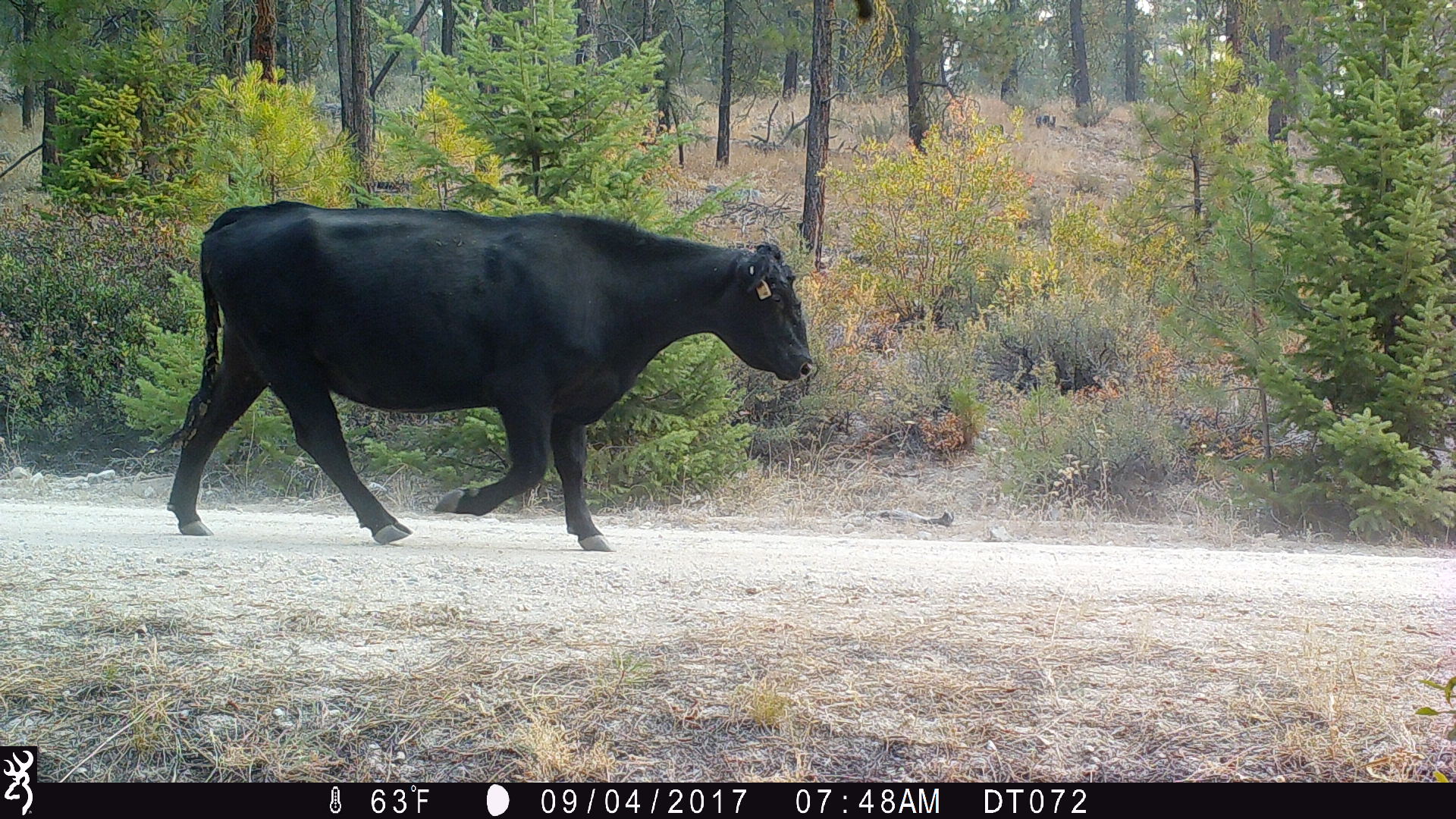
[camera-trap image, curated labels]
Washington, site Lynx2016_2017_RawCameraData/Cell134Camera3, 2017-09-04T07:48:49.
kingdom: Animalia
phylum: Chordata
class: Mammalia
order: Artiodactyla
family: Bovidae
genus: Bos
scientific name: Bos taurus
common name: domestic cattle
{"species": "domestic cattle (Bos taurus)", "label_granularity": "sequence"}